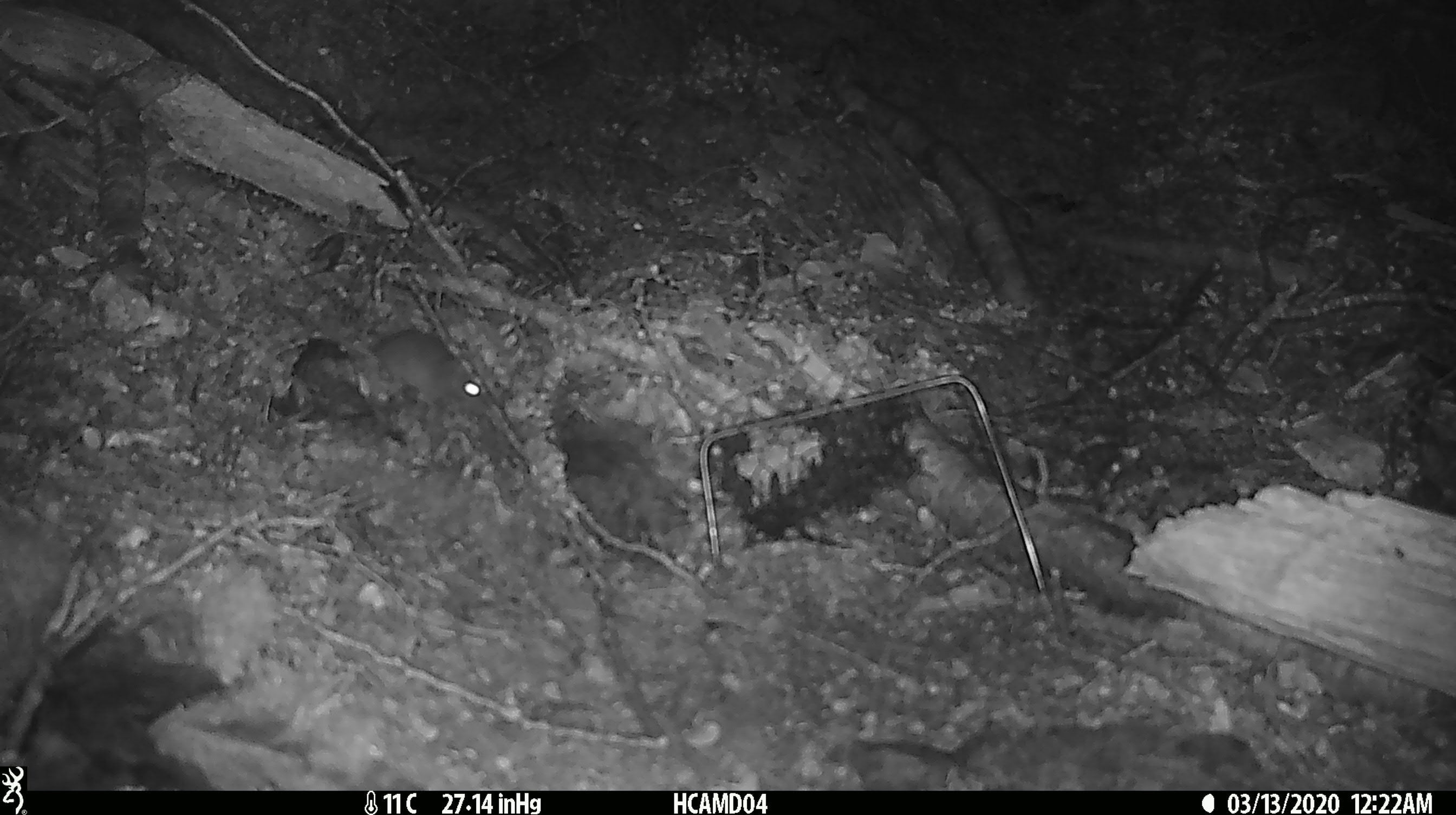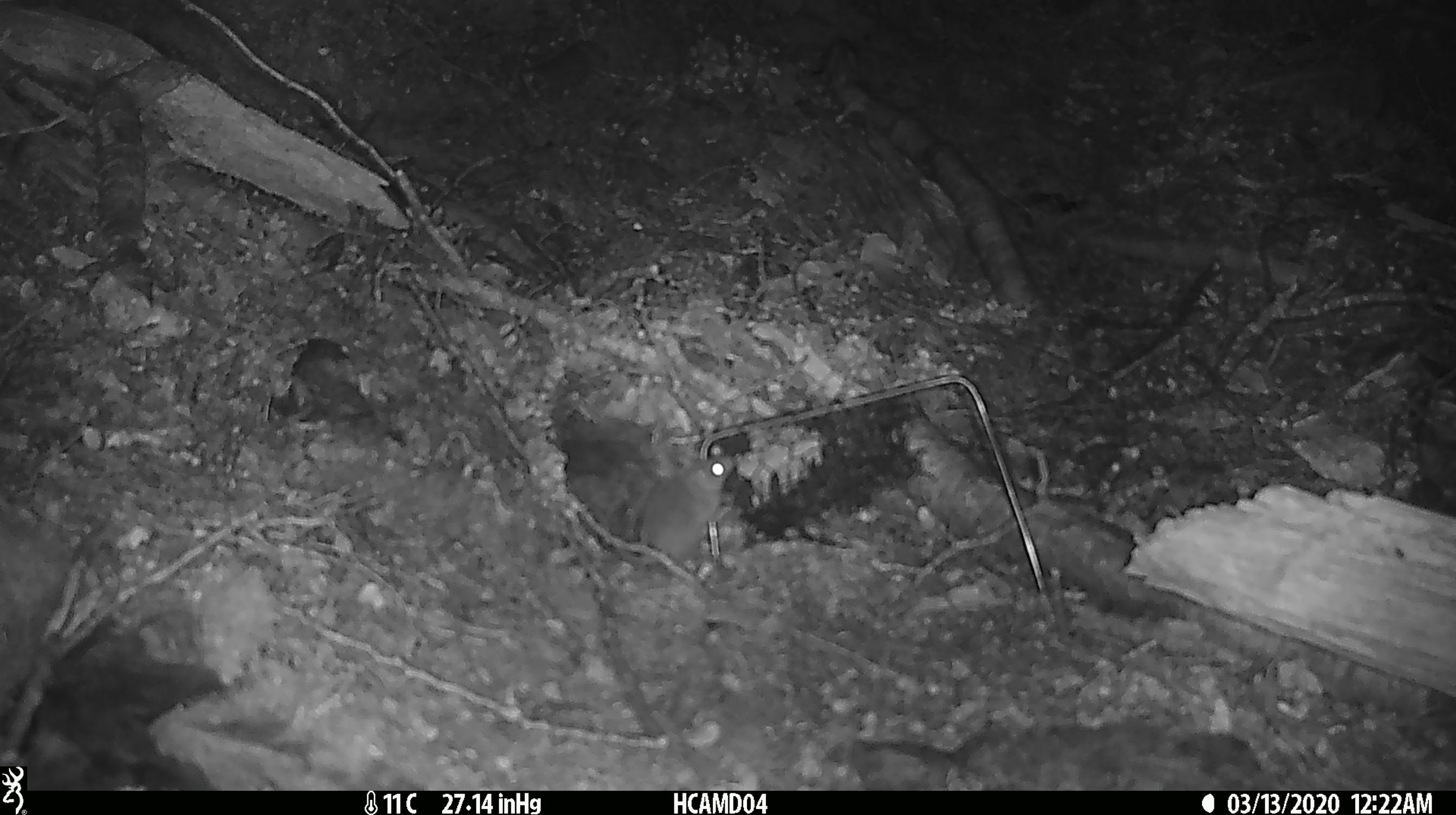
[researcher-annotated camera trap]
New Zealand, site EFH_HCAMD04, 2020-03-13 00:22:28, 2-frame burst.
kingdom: Animalia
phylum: Chordata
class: Mammalia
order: Rodentia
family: Muridae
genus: Mus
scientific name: Mus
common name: mouse